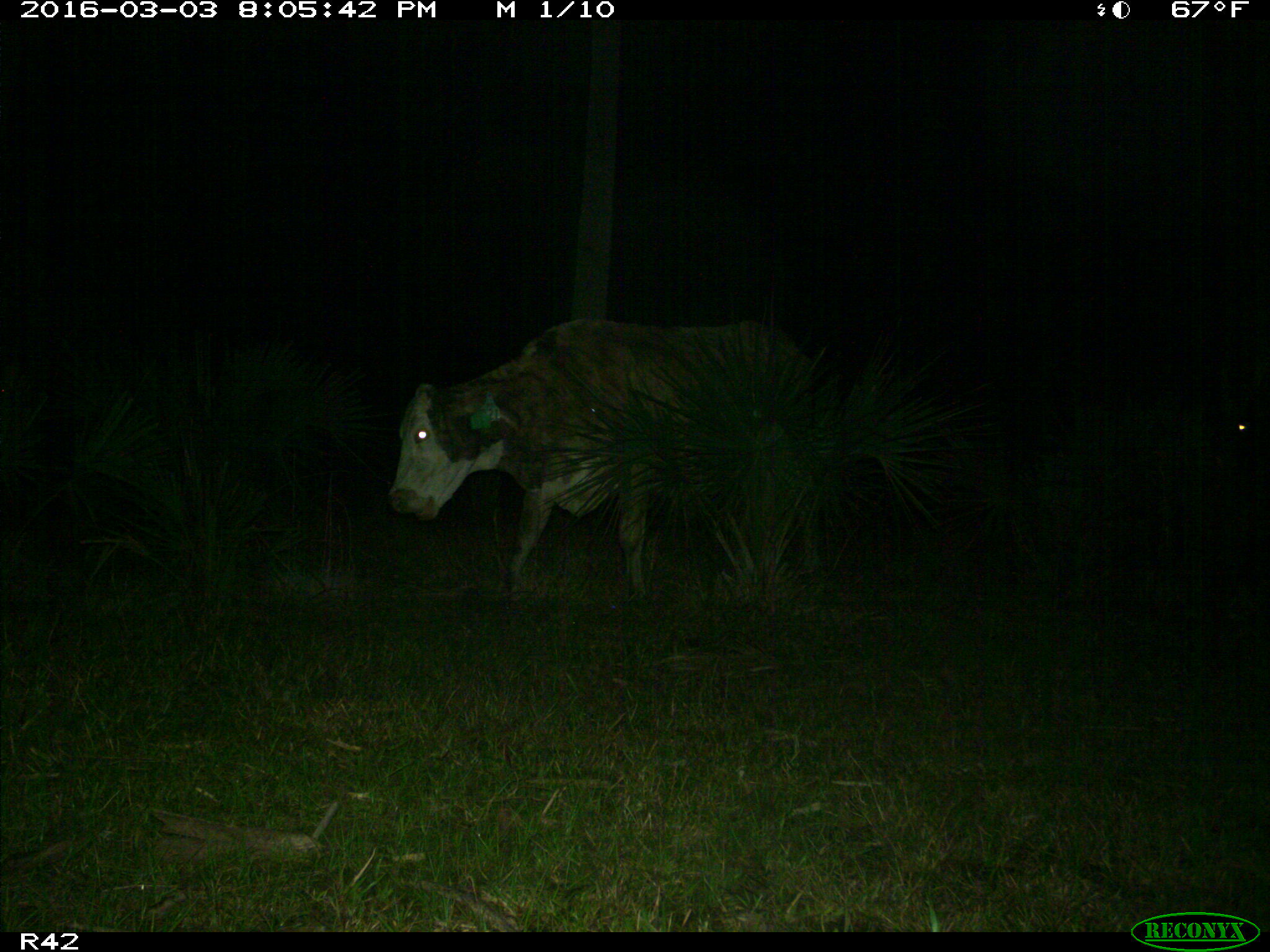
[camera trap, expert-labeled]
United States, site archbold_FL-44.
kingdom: Animalia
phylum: Chordata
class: Mammalia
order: Artiodactyla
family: Bovidae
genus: Bos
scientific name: Bos taurus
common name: domestic cow